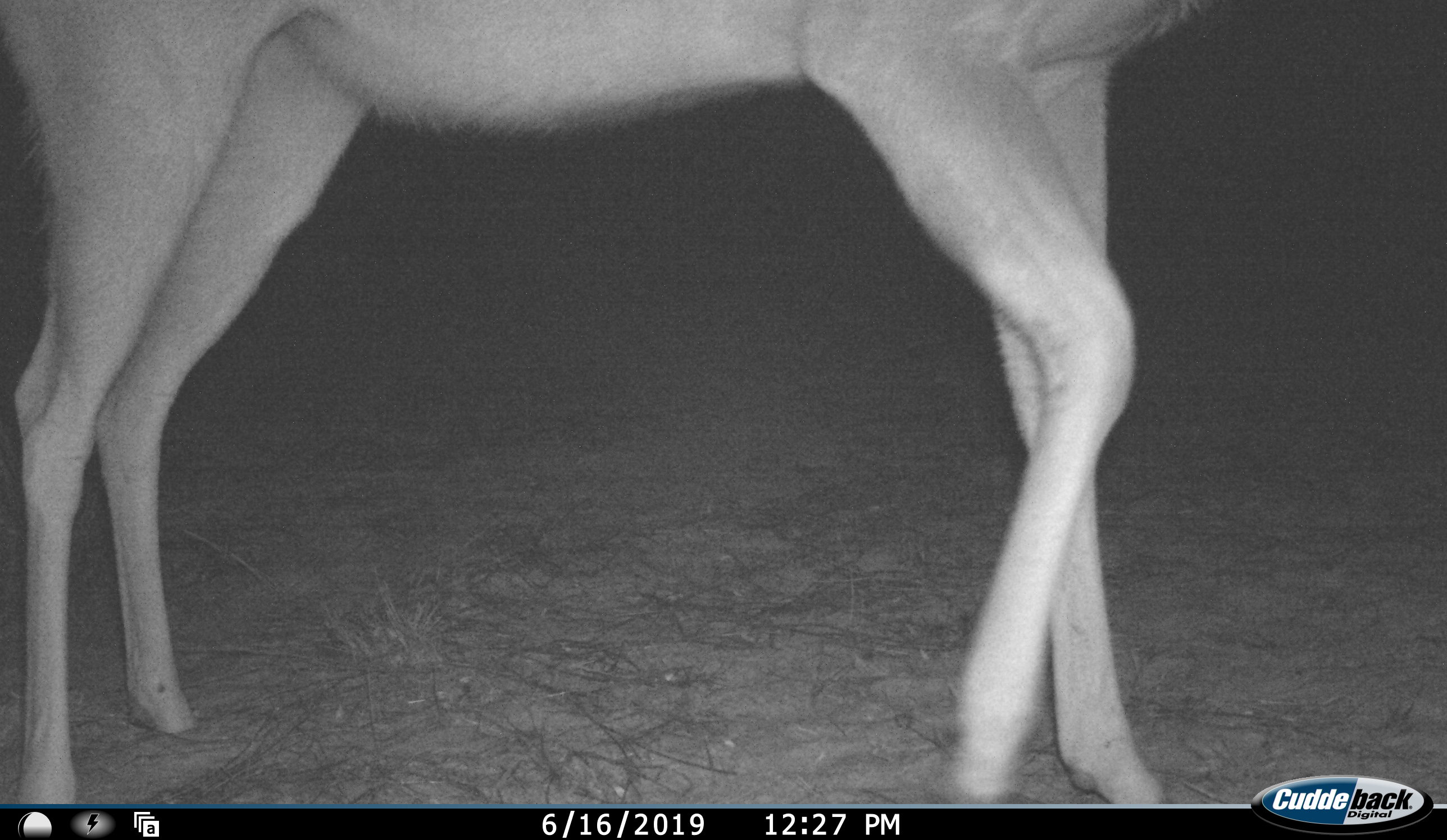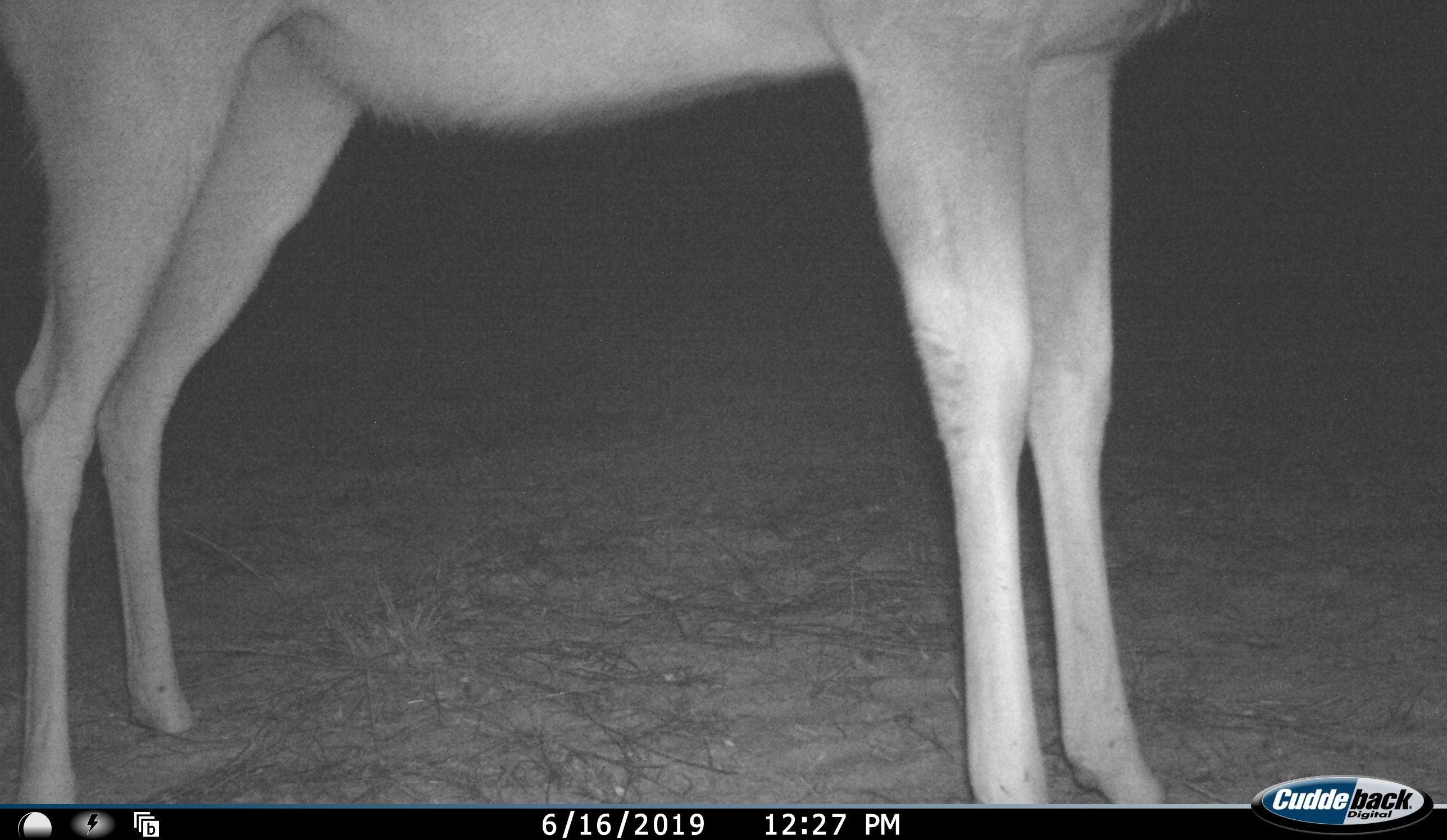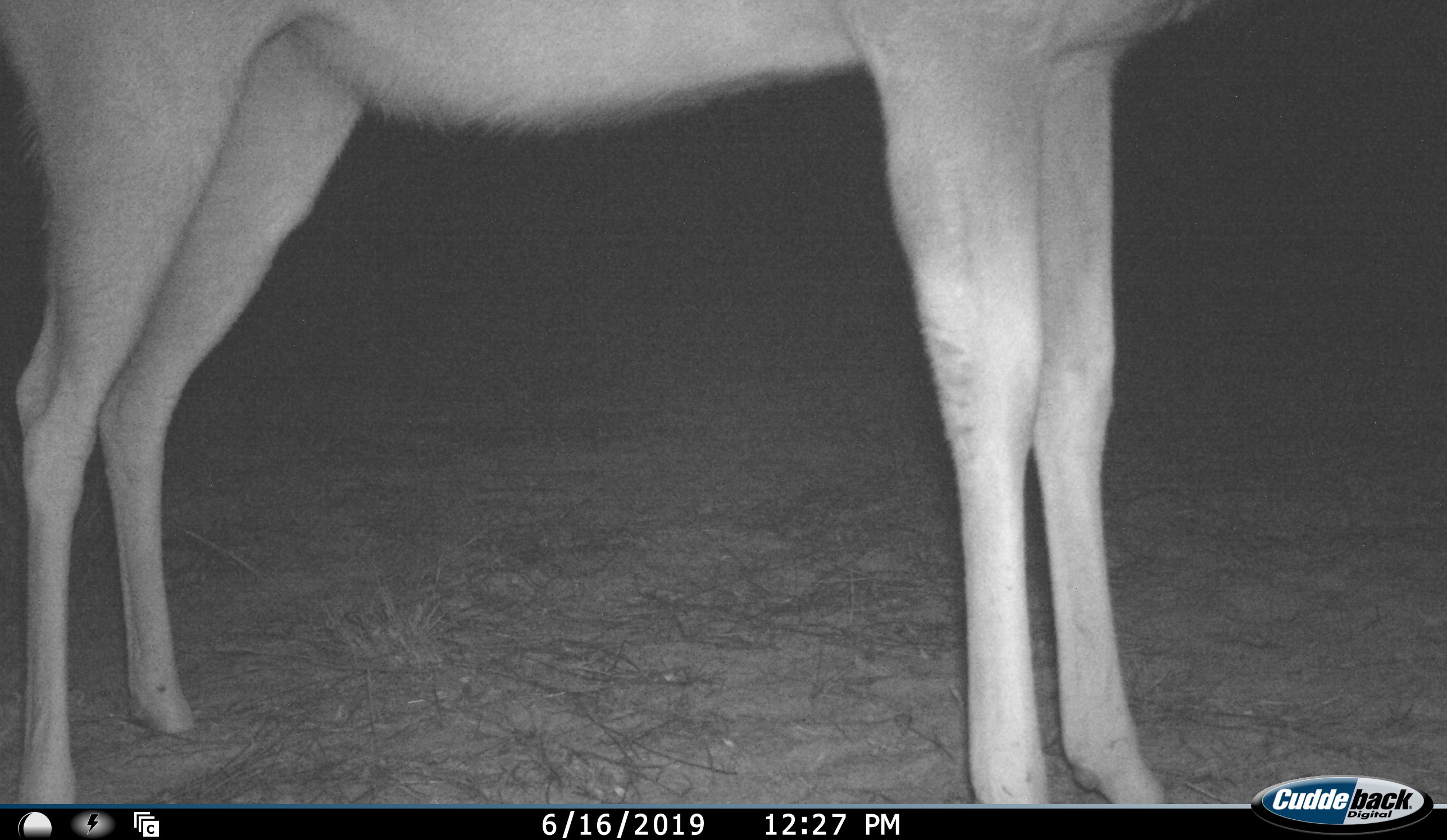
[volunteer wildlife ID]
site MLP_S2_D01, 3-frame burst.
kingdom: Animalia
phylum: Chordata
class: Mammalia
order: Artiodactyla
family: Bovidae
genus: Tragelaphus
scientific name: Tragelaphus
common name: kudu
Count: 1.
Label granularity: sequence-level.